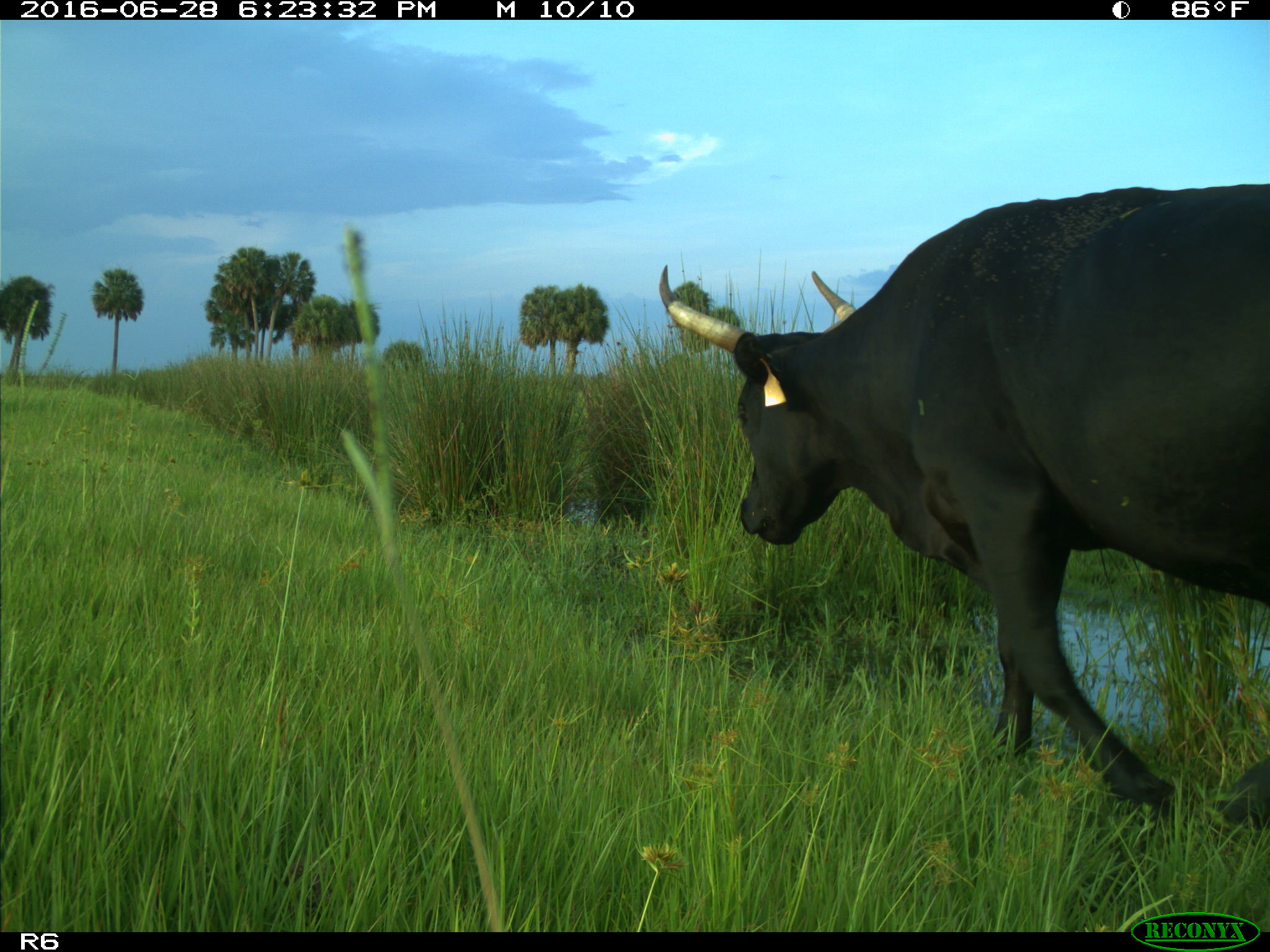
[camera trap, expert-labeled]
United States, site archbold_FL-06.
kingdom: Animalia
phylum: Chordata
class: Mammalia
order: Artiodactyla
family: Bovidae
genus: Bos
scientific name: Bos taurus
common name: domestic cow